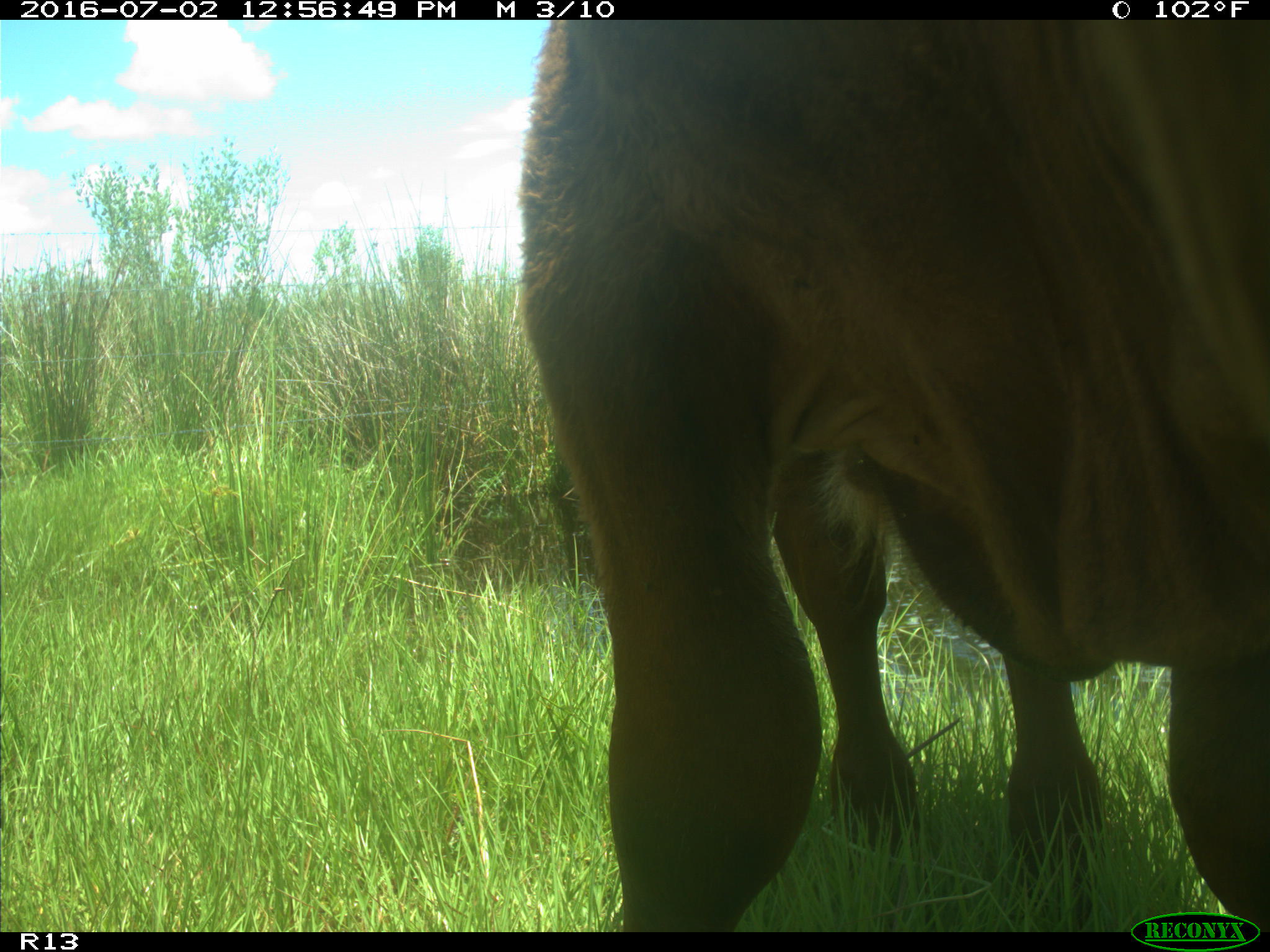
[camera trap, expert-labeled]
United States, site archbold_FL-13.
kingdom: Animalia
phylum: Chordata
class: Mammalia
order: Artiodactyla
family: Bovidae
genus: Bos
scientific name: Bos taurus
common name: domestic cow